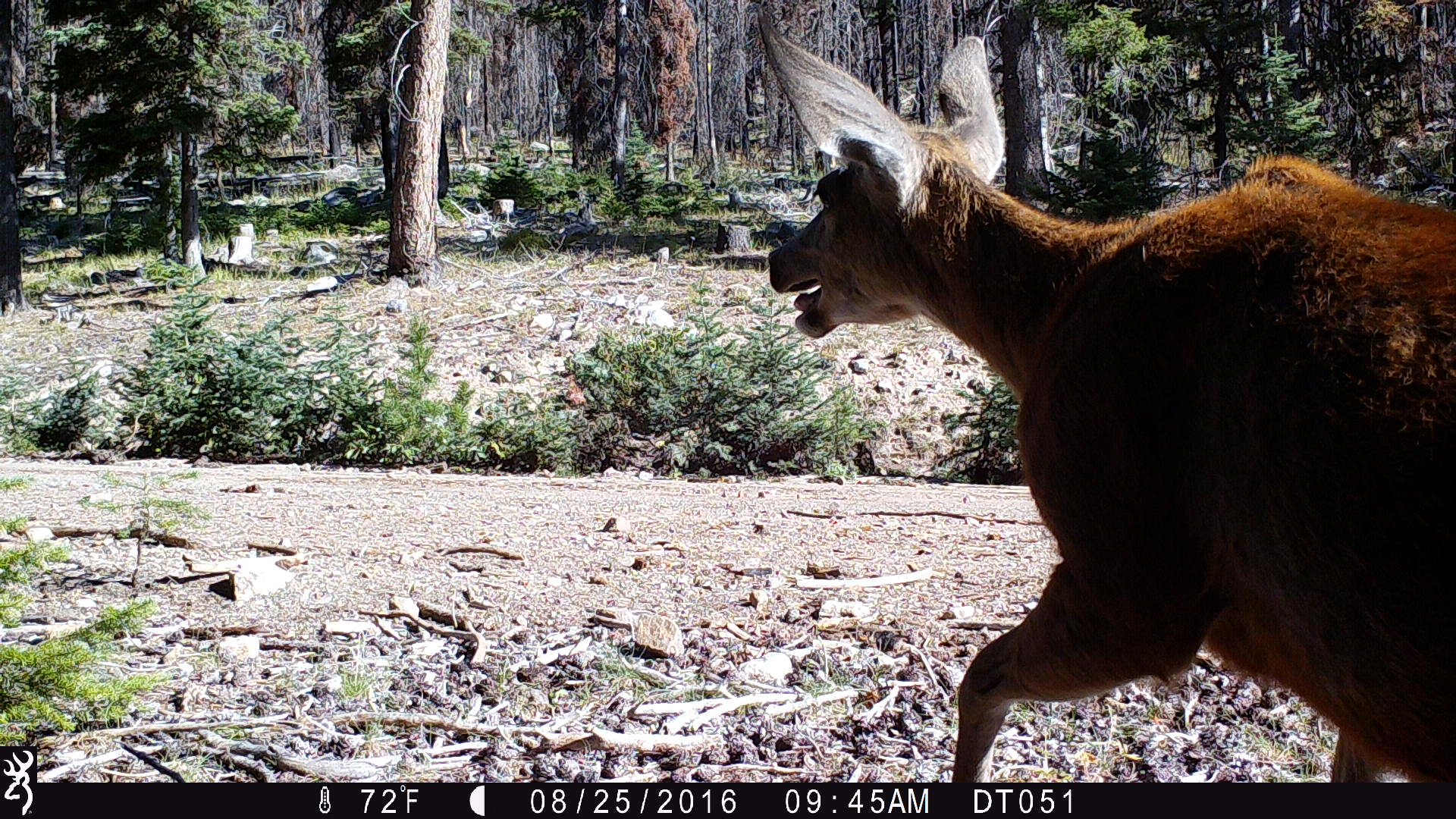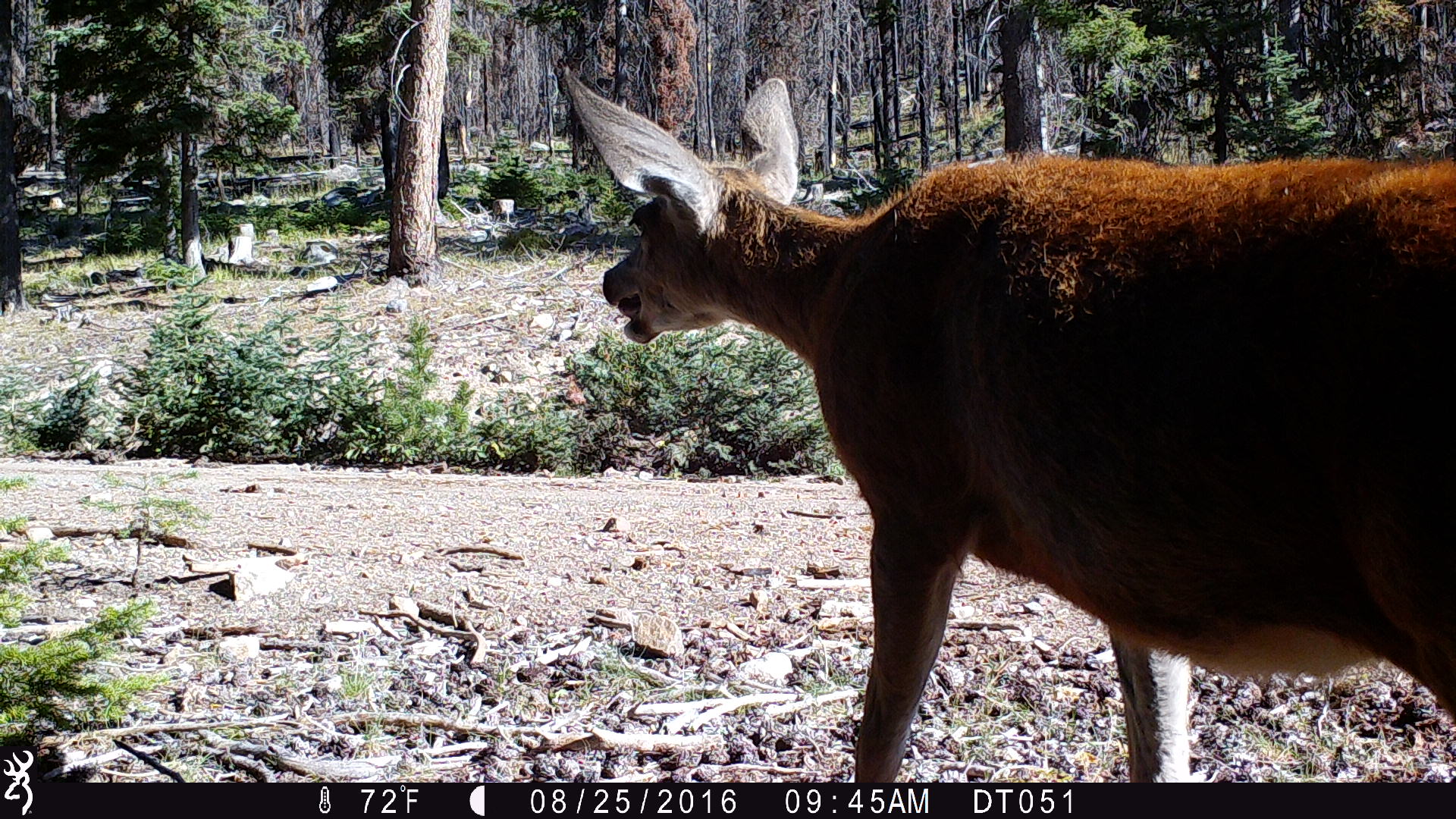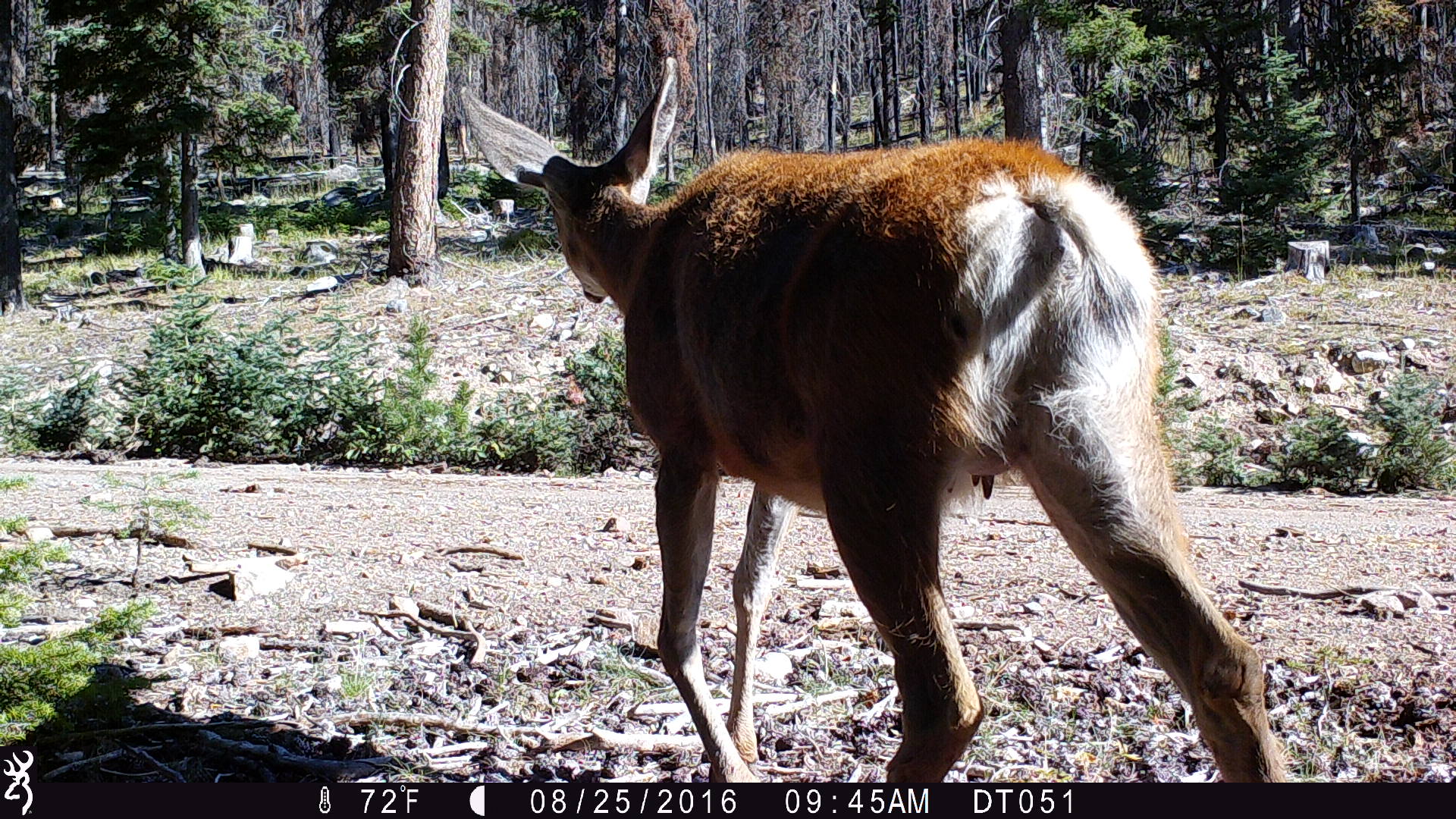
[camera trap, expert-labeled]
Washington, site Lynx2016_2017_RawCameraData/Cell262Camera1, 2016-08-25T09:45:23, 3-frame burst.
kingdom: Animalia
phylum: Chordata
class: Mammalia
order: Artiodactyla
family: Cervidae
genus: Odocoileus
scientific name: Odocoileus hemionus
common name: mule deer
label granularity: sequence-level